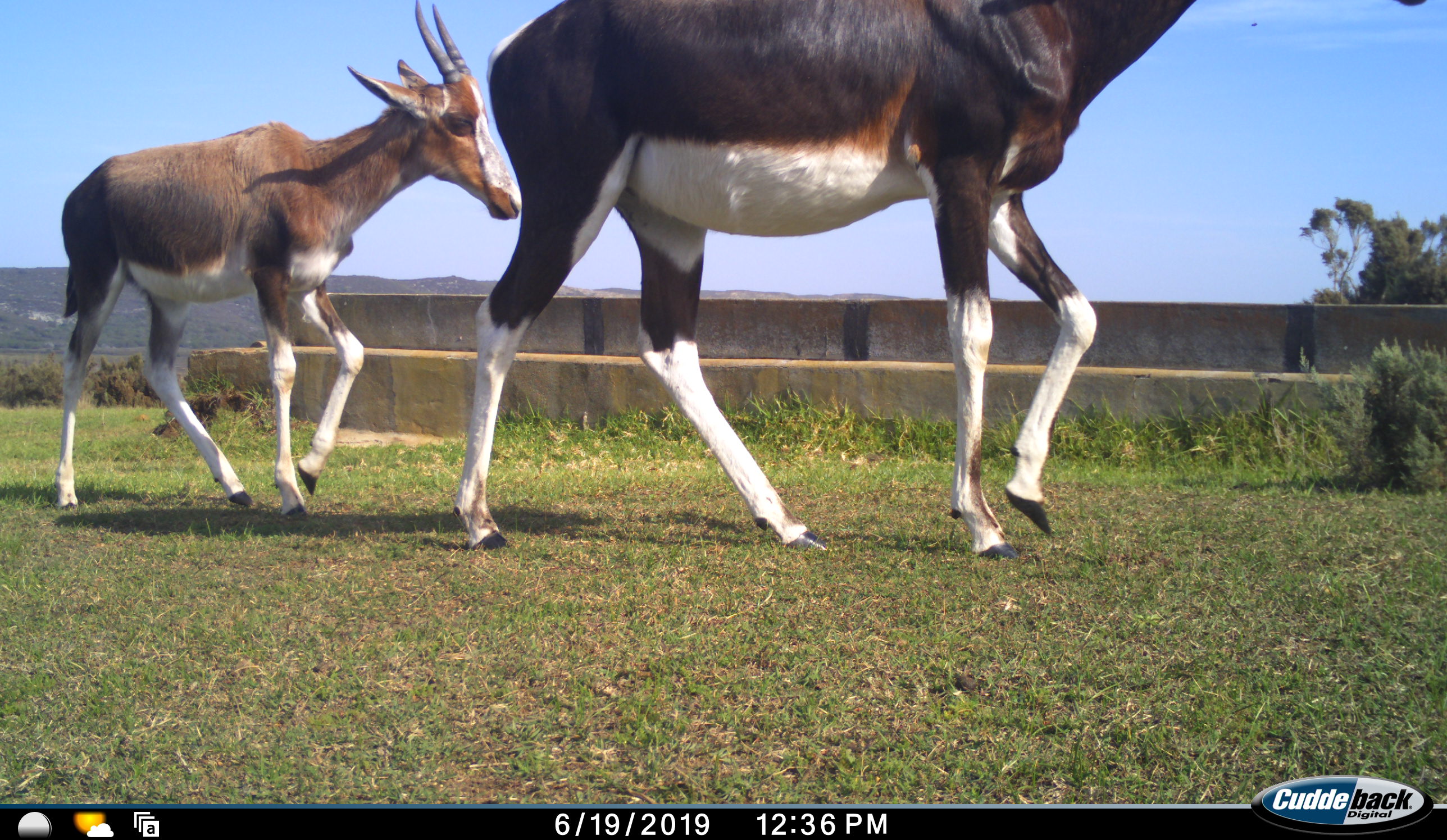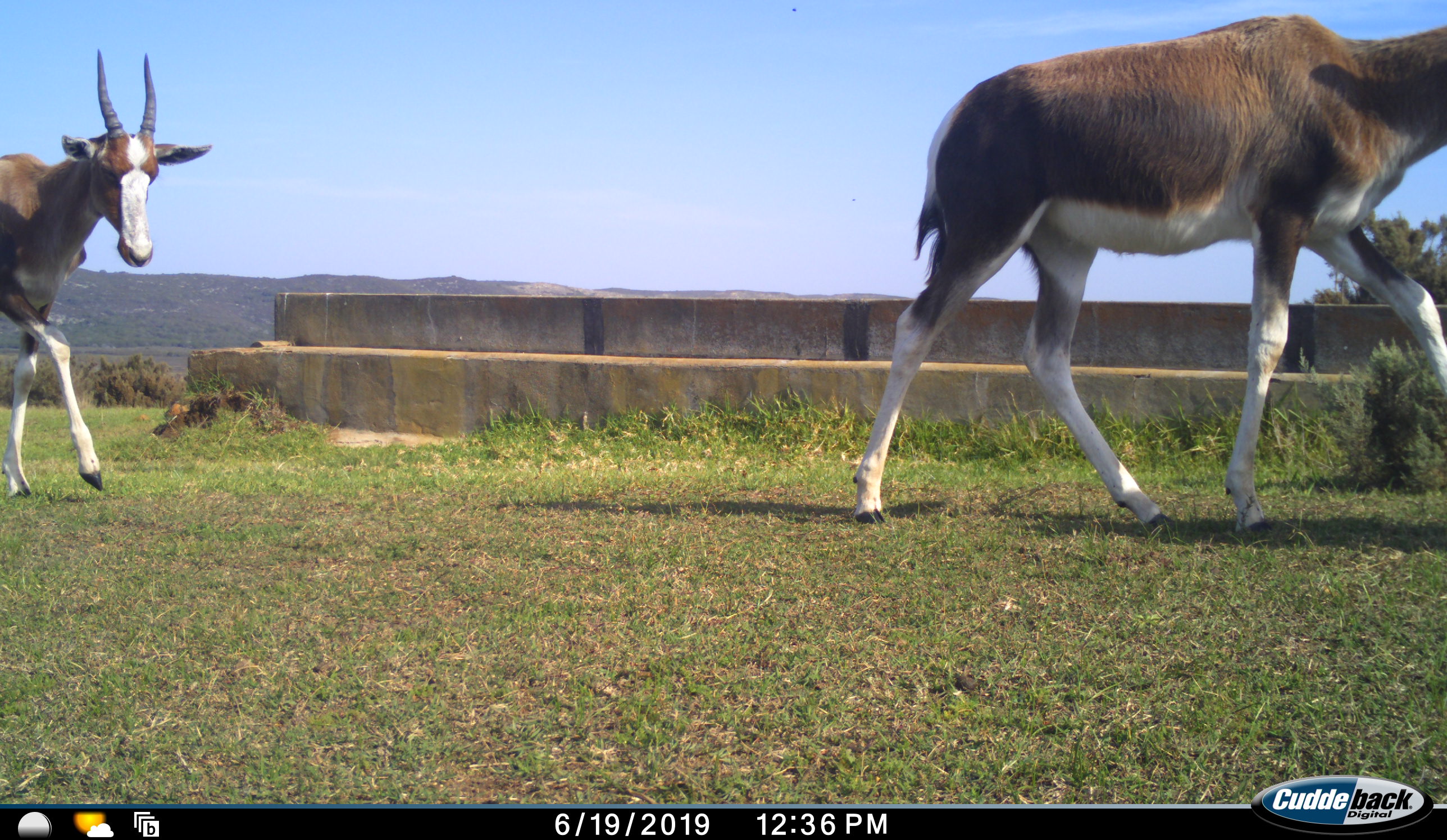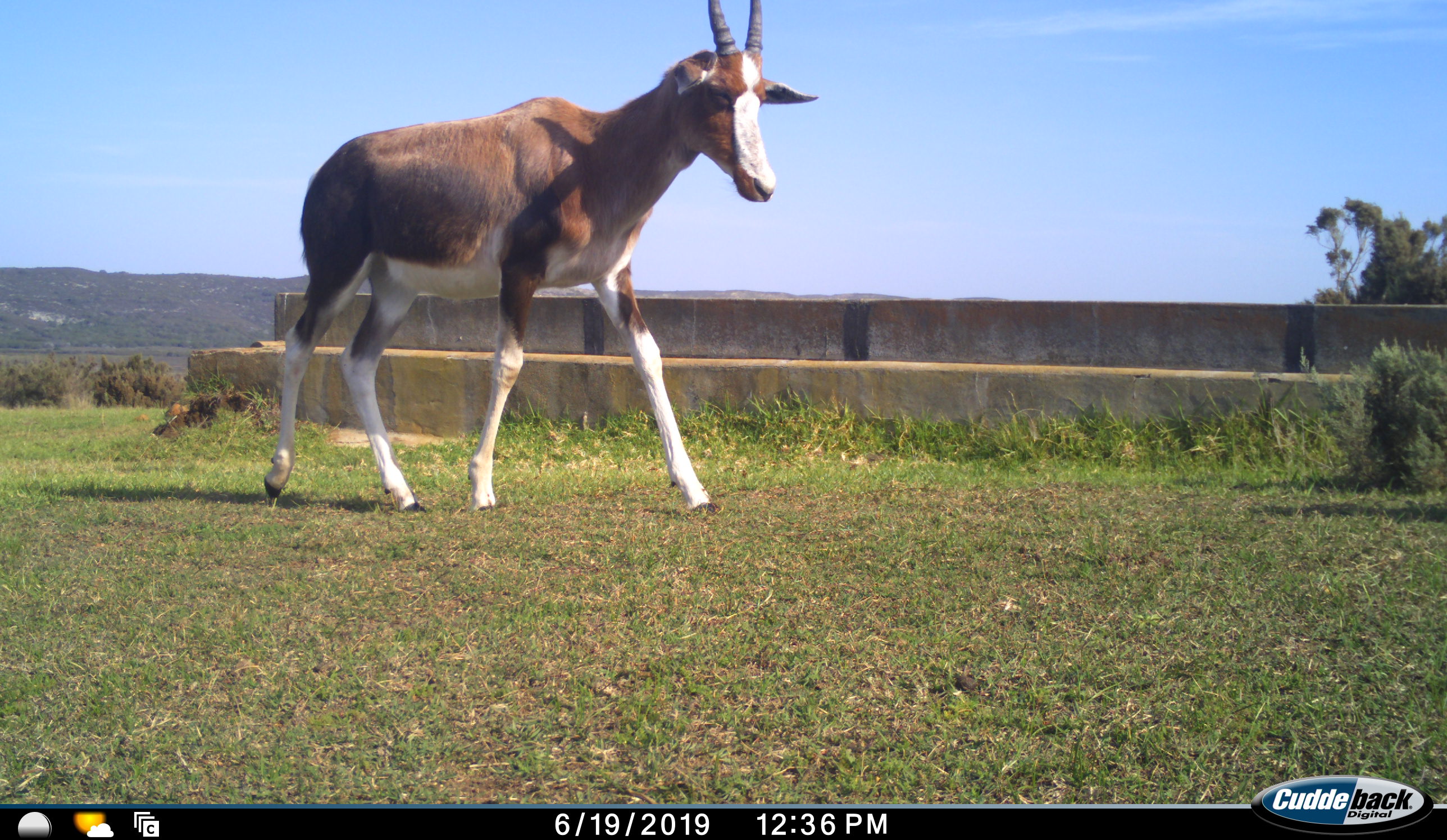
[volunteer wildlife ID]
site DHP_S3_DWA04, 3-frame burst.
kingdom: Animalia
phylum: Chordata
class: Mammalia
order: Artiodactyla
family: Bovidae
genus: Damaliscus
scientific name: Damaliscus pygargus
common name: bontebok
Bontebok (Damaliscus pygargus), count 2. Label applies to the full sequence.